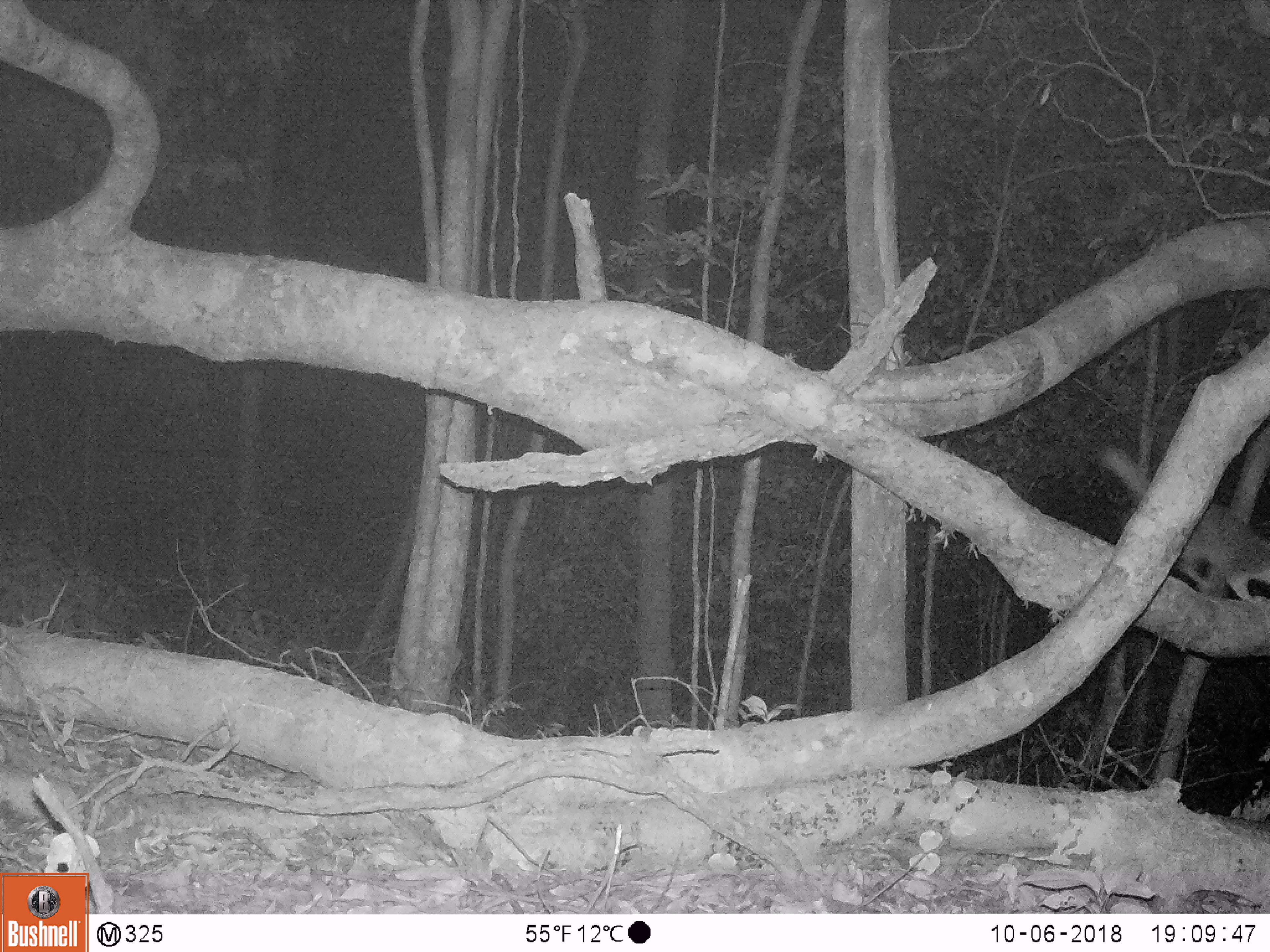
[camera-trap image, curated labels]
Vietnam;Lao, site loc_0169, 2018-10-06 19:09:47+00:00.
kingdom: Animalia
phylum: Chordata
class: Mammalia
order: Carnivora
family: Mustelidae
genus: Melogale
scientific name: Melogale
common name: ferret badger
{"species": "ferret badger (Melogale)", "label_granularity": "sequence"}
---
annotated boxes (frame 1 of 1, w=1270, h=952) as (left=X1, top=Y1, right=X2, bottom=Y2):
ferret badger: (left=1094, top=441, right=1269, bottom=605)